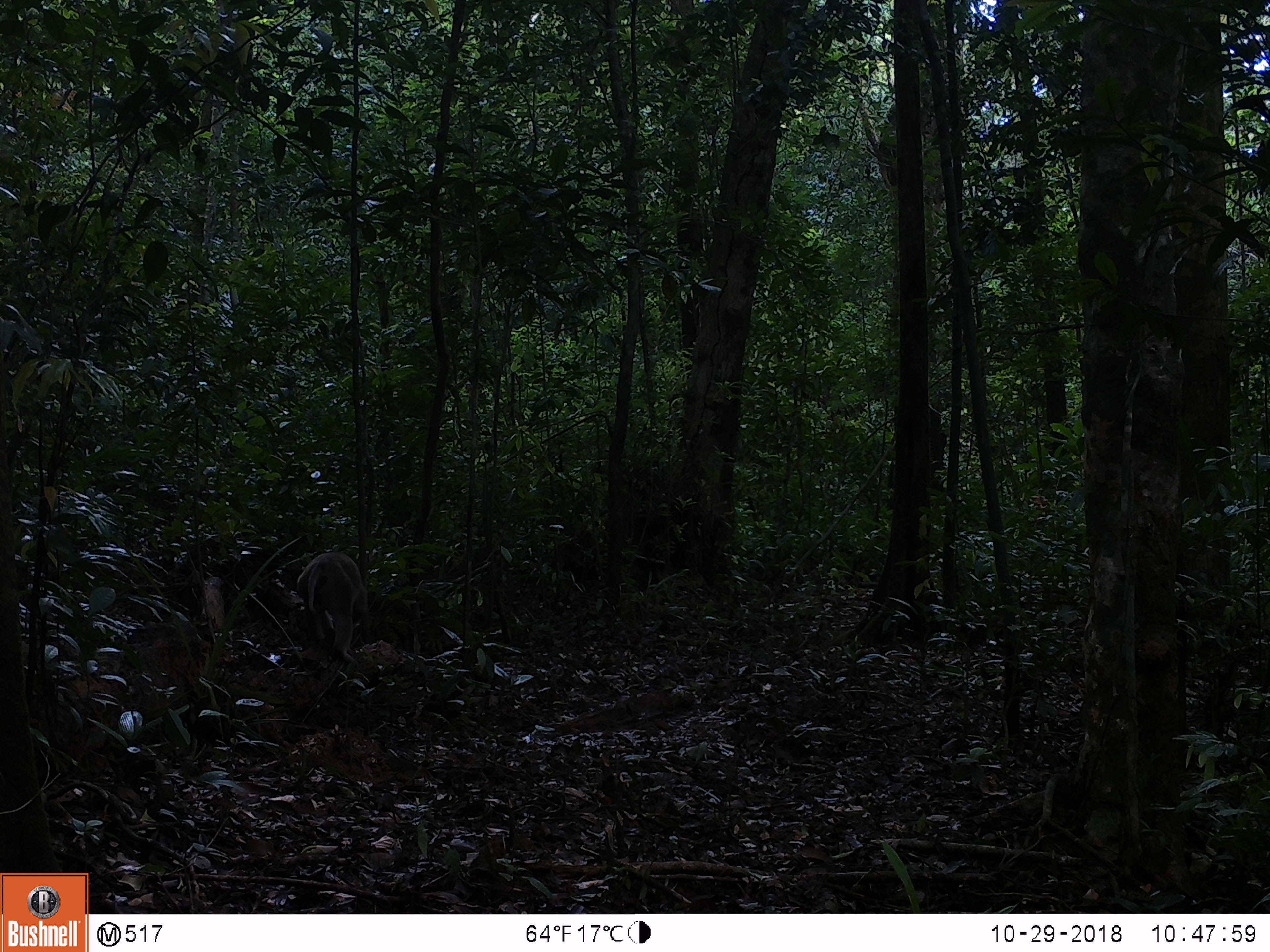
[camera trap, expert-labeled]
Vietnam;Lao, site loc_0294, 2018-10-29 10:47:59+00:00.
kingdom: Animalia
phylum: Chordata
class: Mammalia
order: Primates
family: Cercopithecidae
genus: Macaca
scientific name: Macaca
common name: macaques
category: assam or rhesus macaque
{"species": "assam or rhesus macaque (macaques) (Macaca)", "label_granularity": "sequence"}